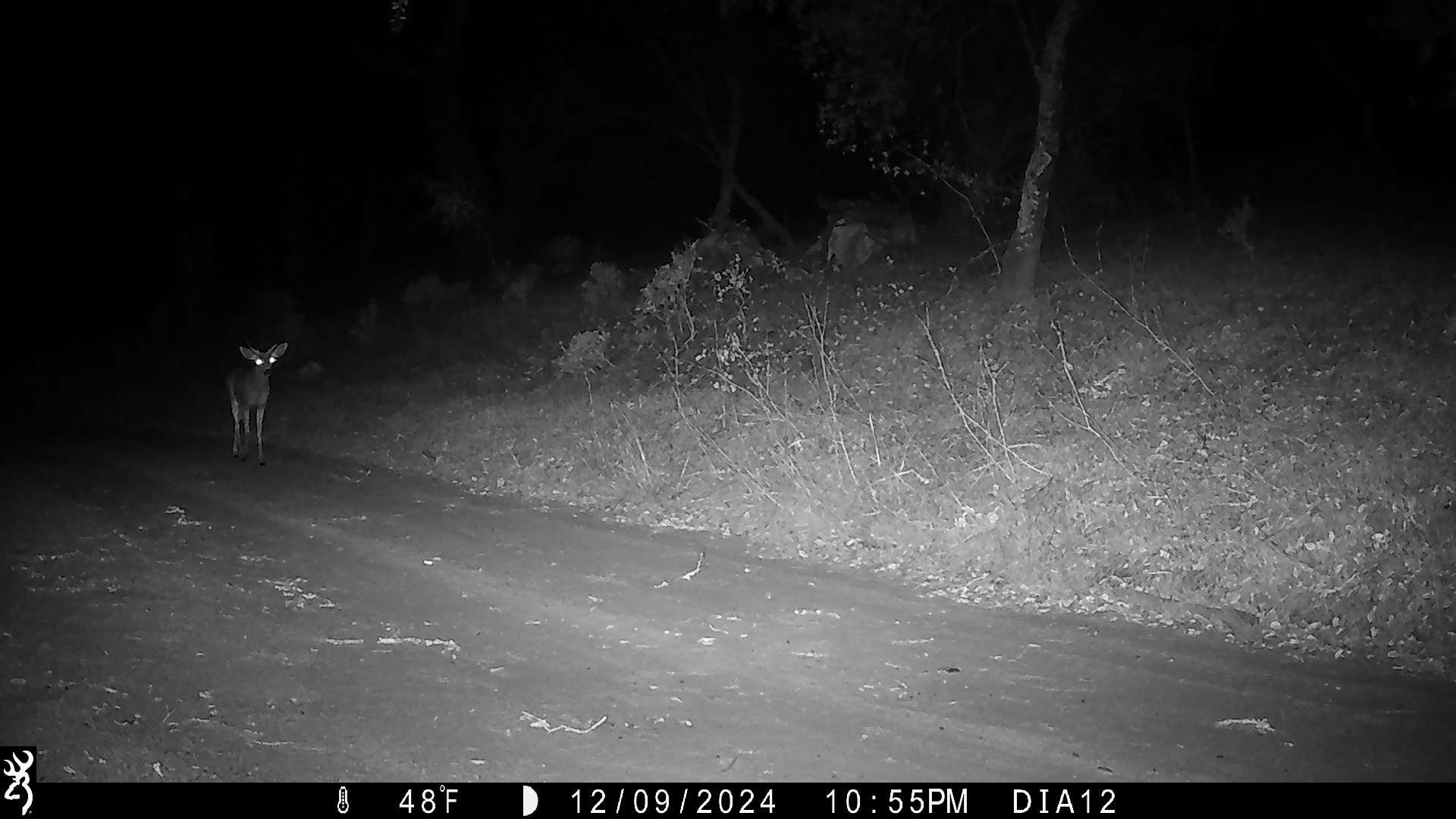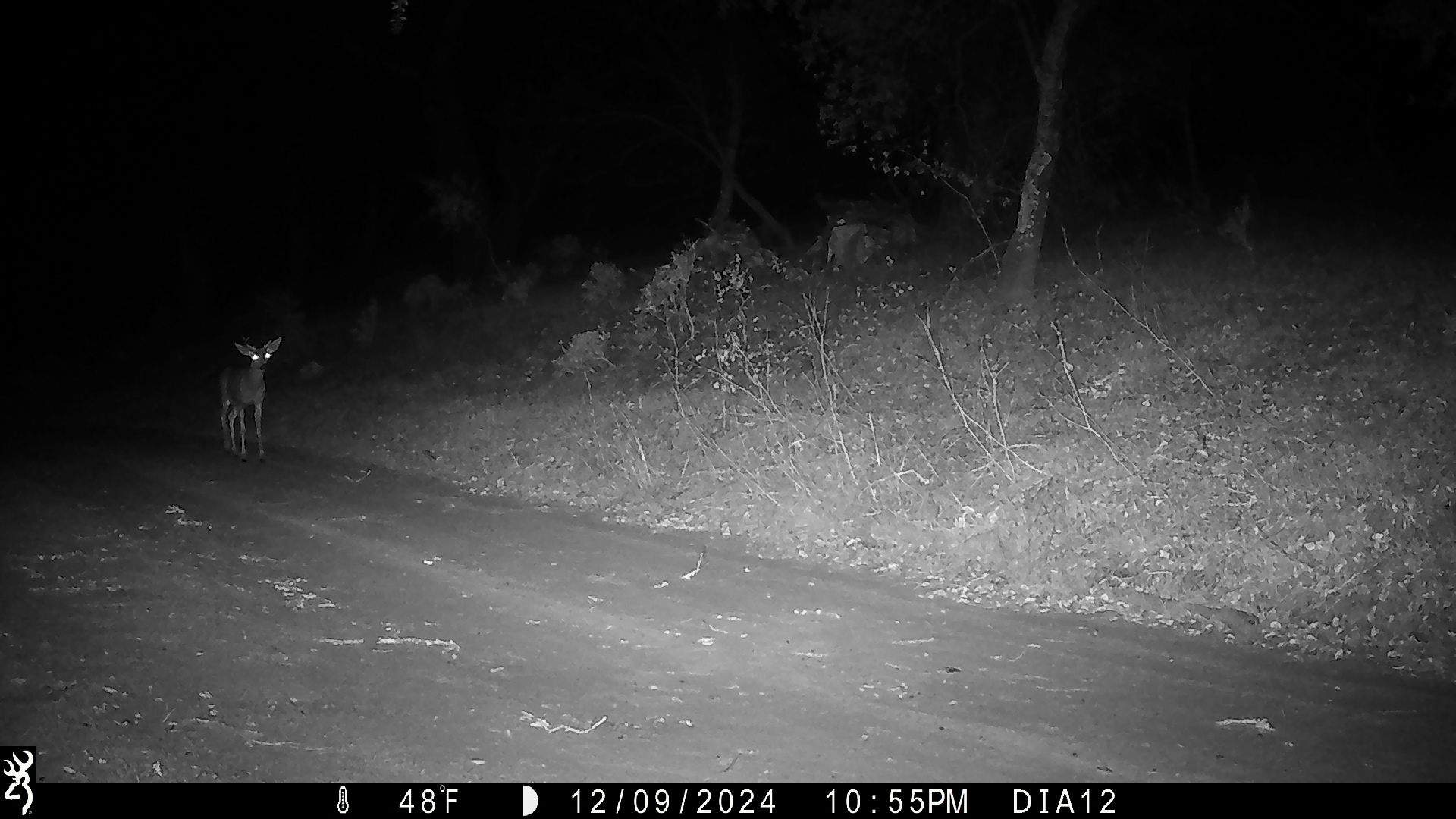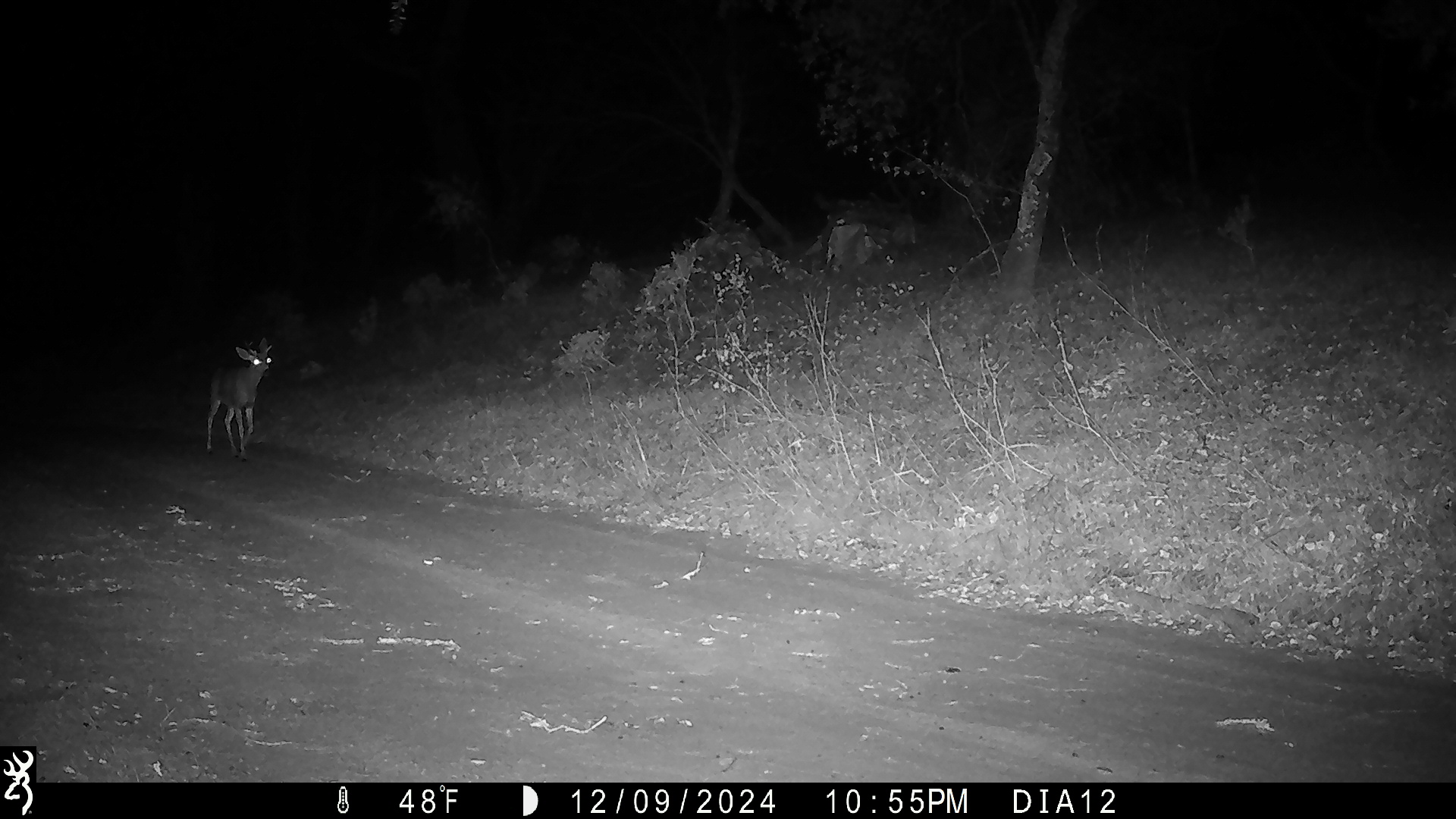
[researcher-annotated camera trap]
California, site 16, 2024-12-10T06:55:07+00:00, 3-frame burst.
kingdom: Animalia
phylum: Chordata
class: Mammalia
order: Artiodactyla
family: Cervidae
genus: Odocoileus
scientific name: Odocoileus hemionus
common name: mule deer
Mule deer (Odocoileus hemionus).